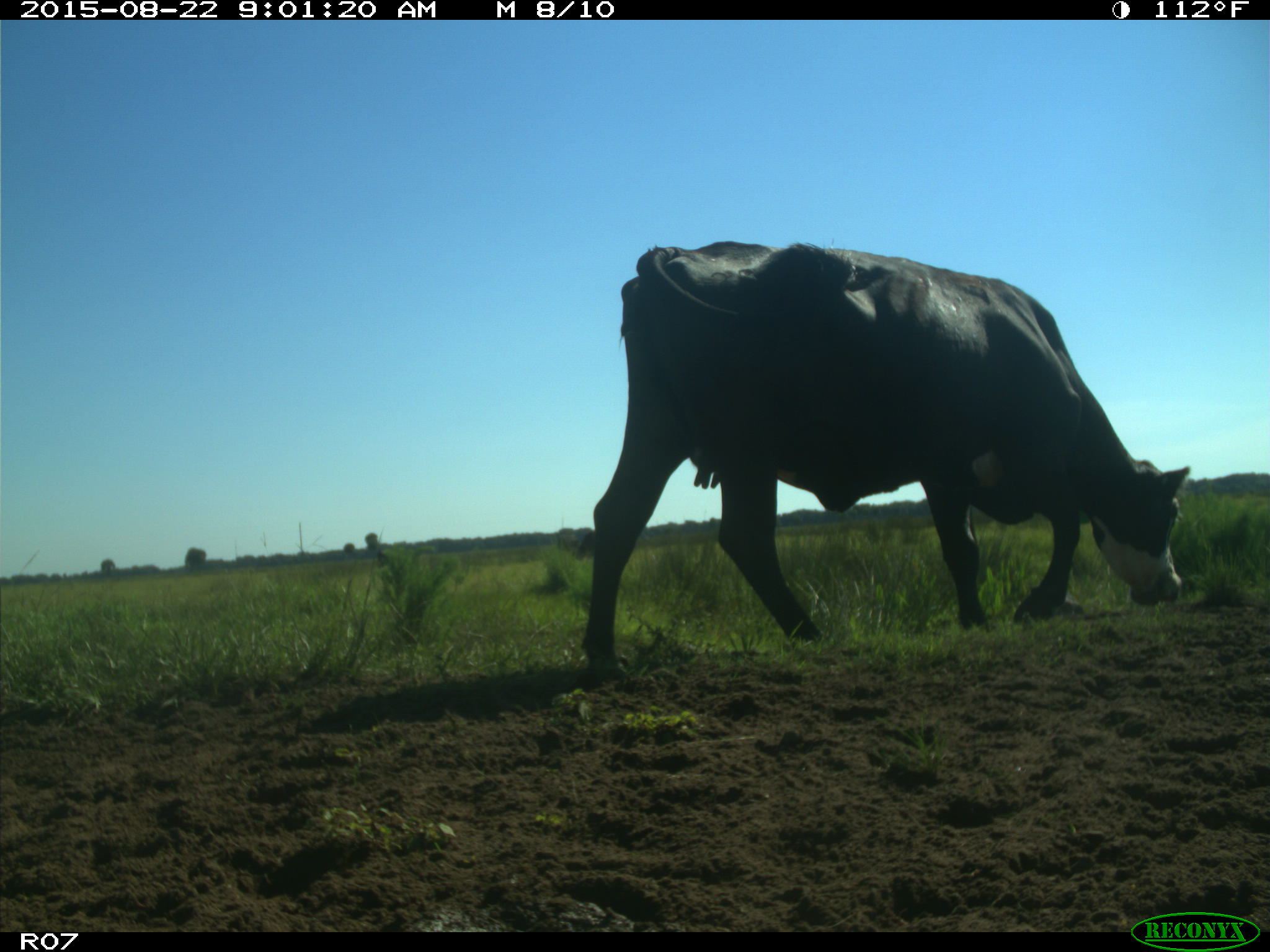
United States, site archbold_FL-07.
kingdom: Animalia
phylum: Chordata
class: Mammalia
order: Artiodactyla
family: Bovidae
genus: Bos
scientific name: Bos taurus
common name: domestic cow